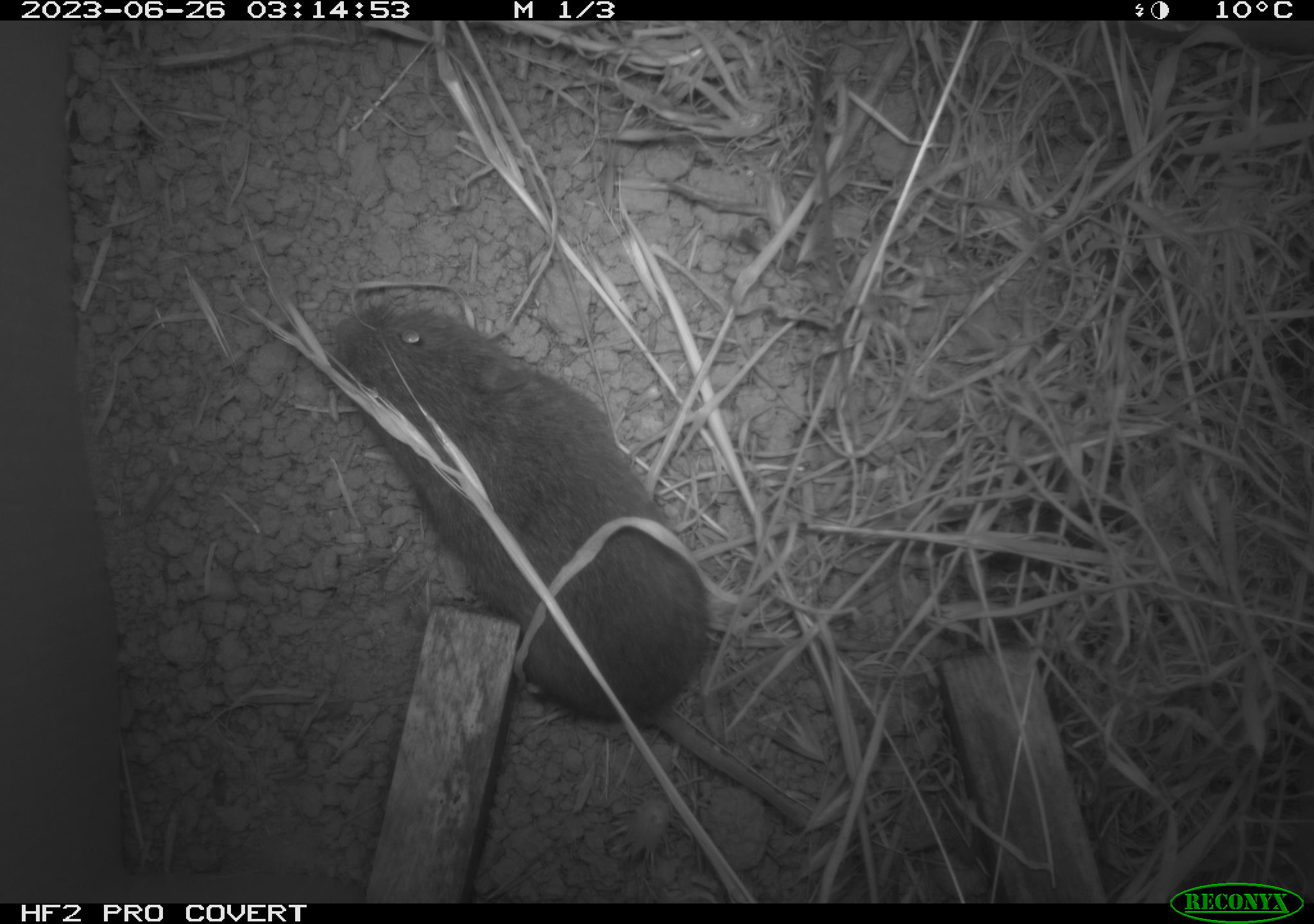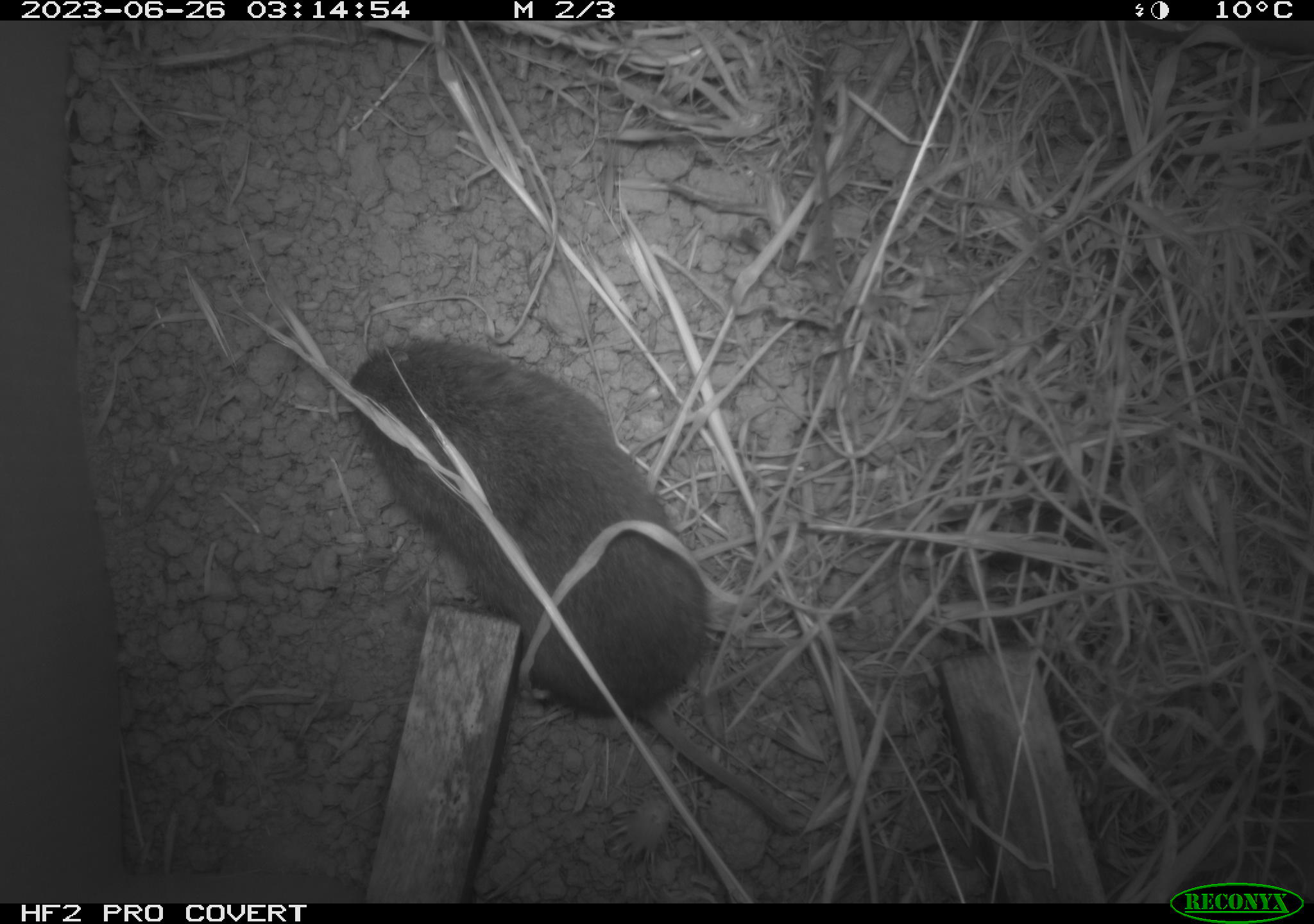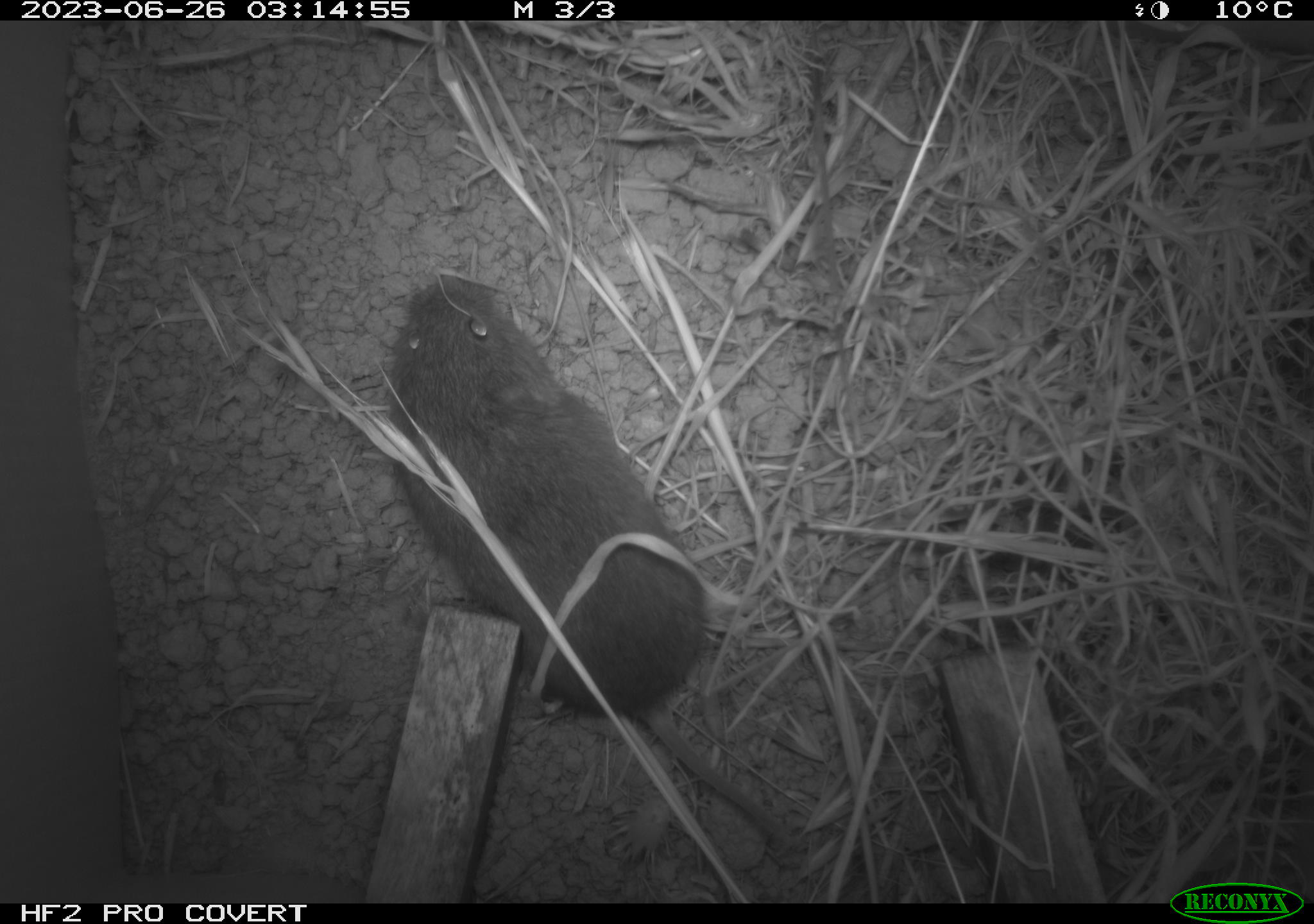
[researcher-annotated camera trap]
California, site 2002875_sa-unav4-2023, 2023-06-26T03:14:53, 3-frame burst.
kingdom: Animalia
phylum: Chordata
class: Mammalia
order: Rodentia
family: Cricetidae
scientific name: Arvicolinae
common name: voles, lemmings, and muskrats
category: arvicolinae subfamily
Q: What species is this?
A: Arvicolinae subfamily (voles, lemmings, and muskrats) (Arvicolinae).